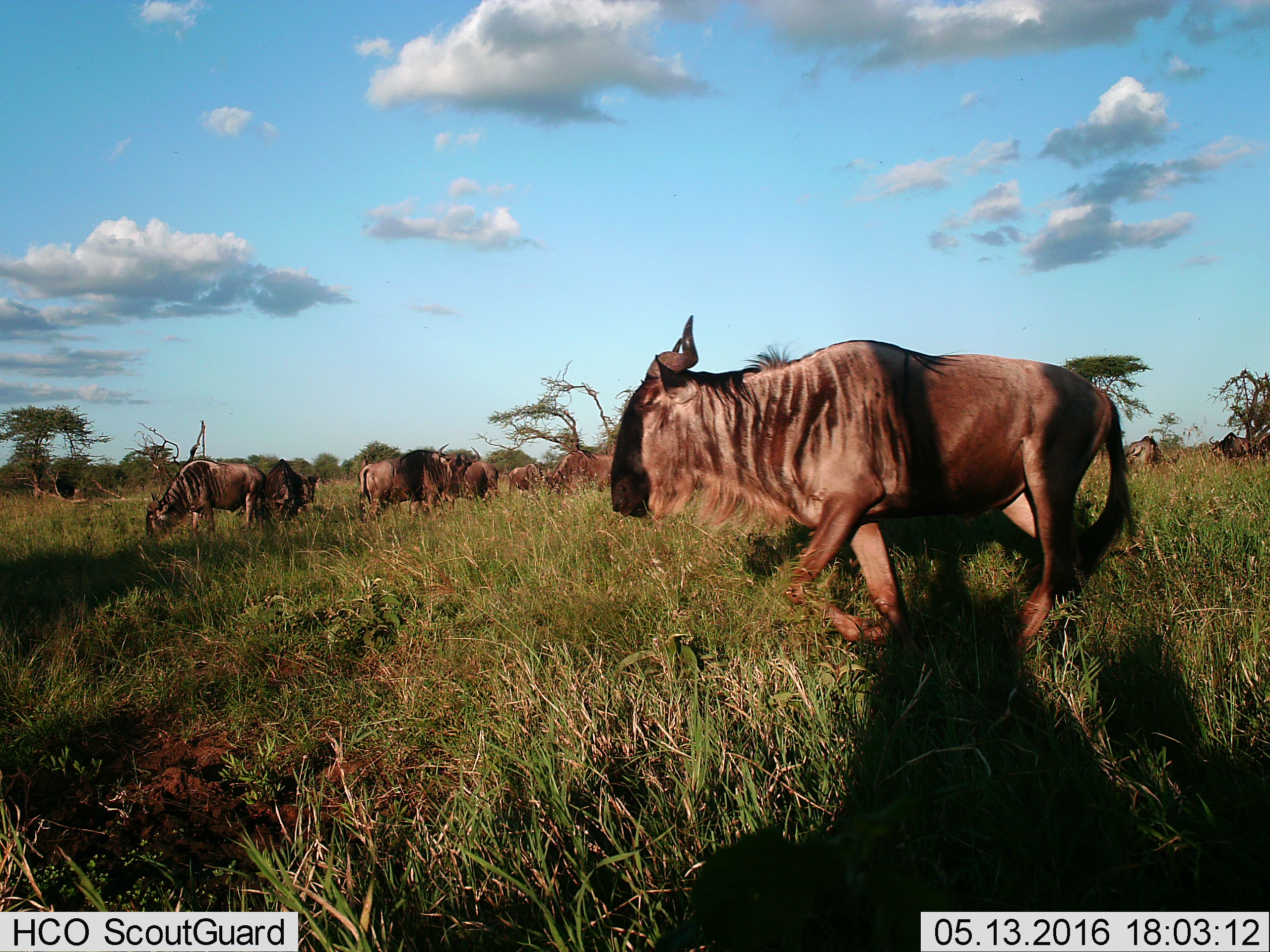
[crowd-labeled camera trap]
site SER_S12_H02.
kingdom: Animalia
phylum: Chordata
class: Mammalia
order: Artiodactyla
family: Bovidae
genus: Connochaetes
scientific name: Connochaetes taurinus taurinus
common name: blue wildebeest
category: wildebeestblue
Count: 10.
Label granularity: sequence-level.